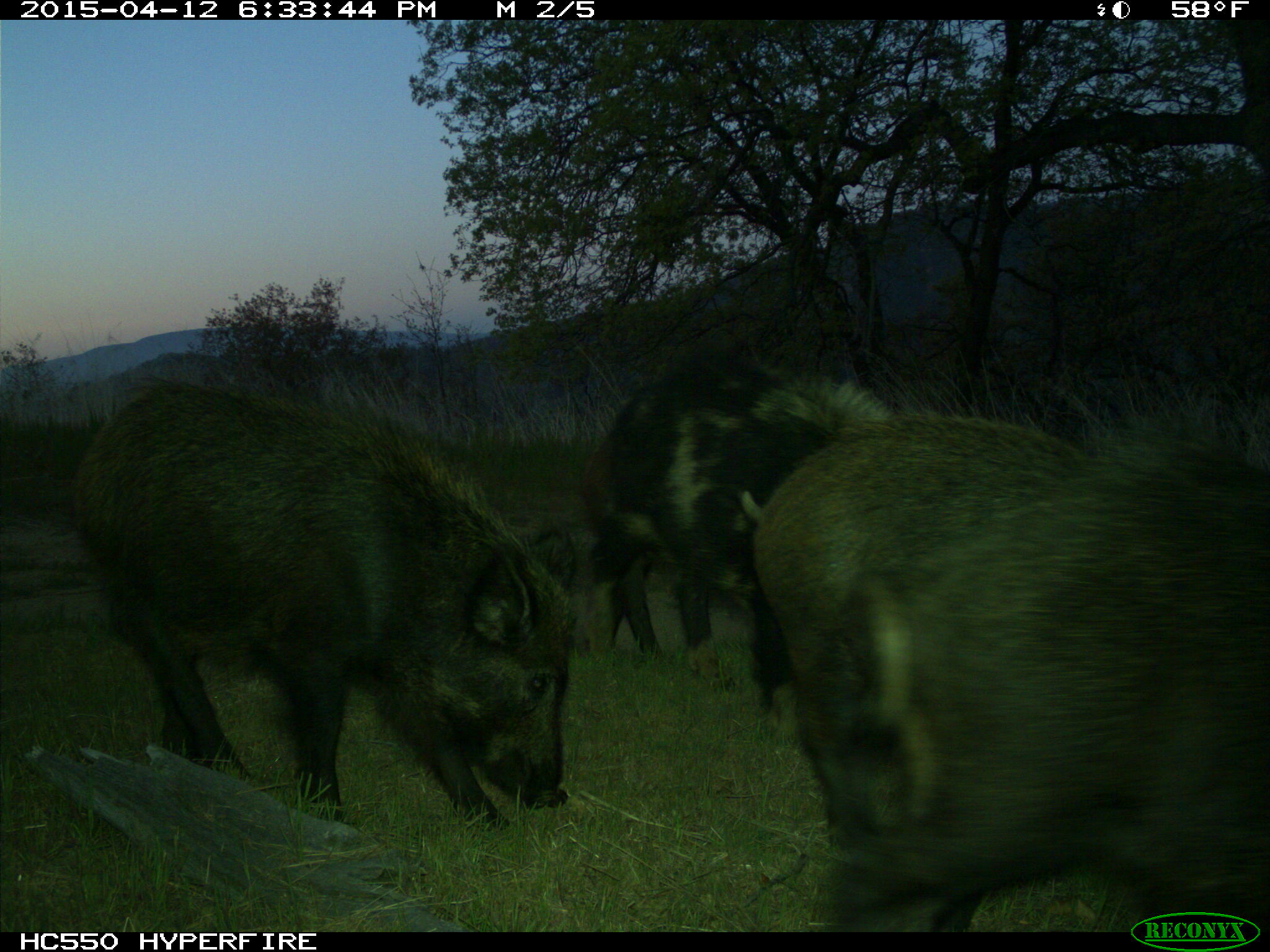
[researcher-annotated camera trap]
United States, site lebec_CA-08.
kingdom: Animalia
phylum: Chordata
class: Mammalia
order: Artiodactyla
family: Suidae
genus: Sus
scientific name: Sus scrofa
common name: wild boar